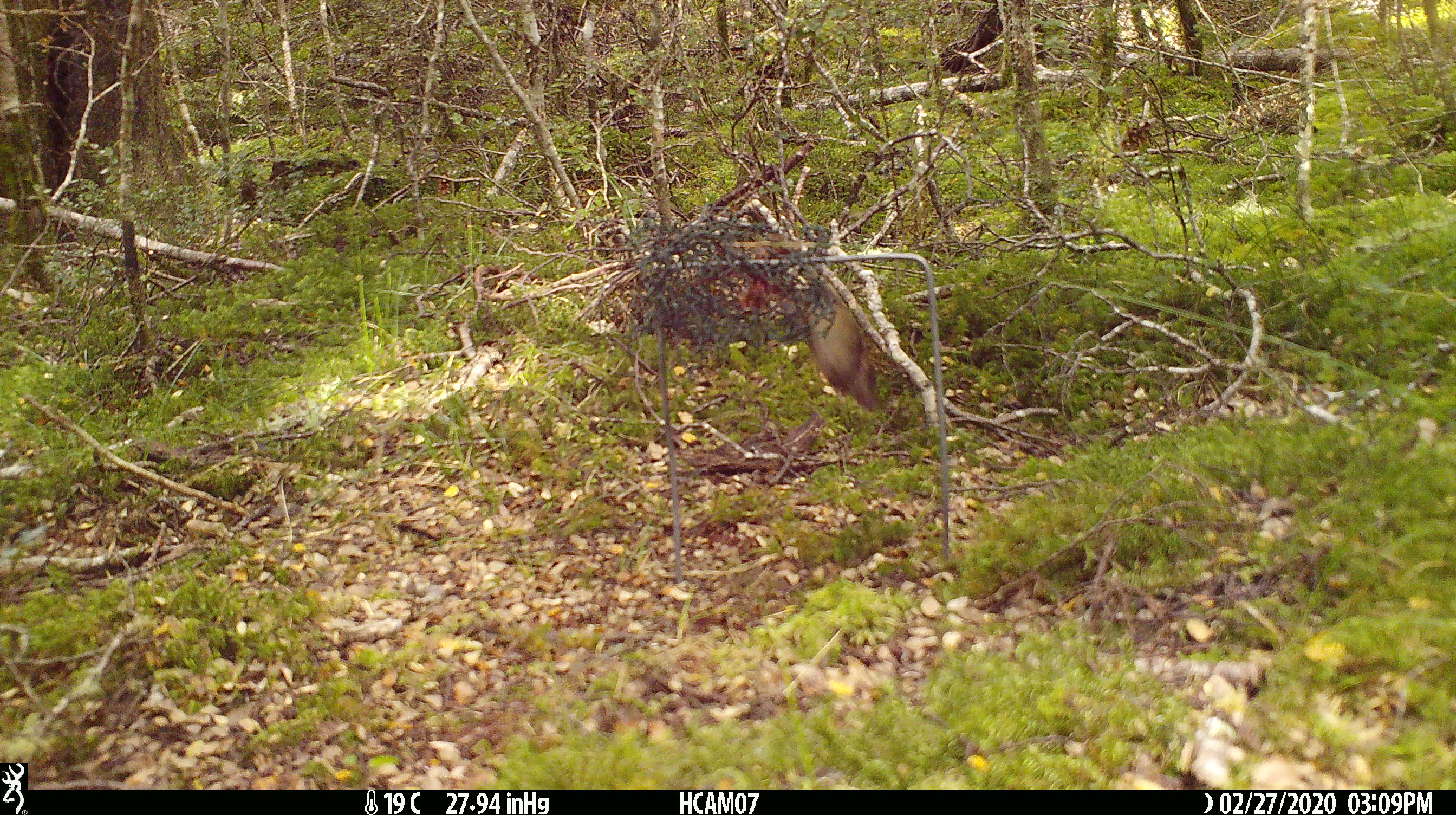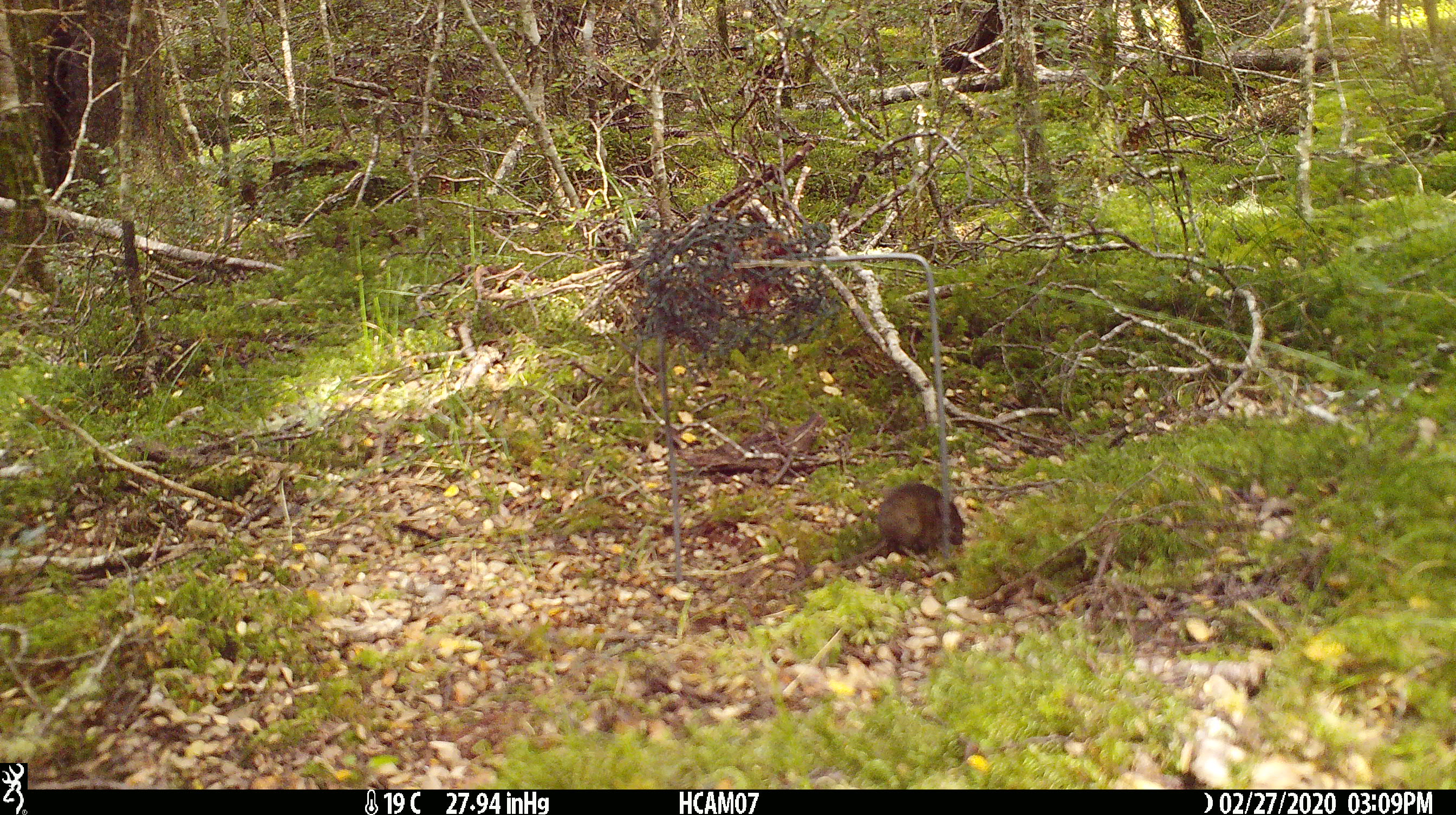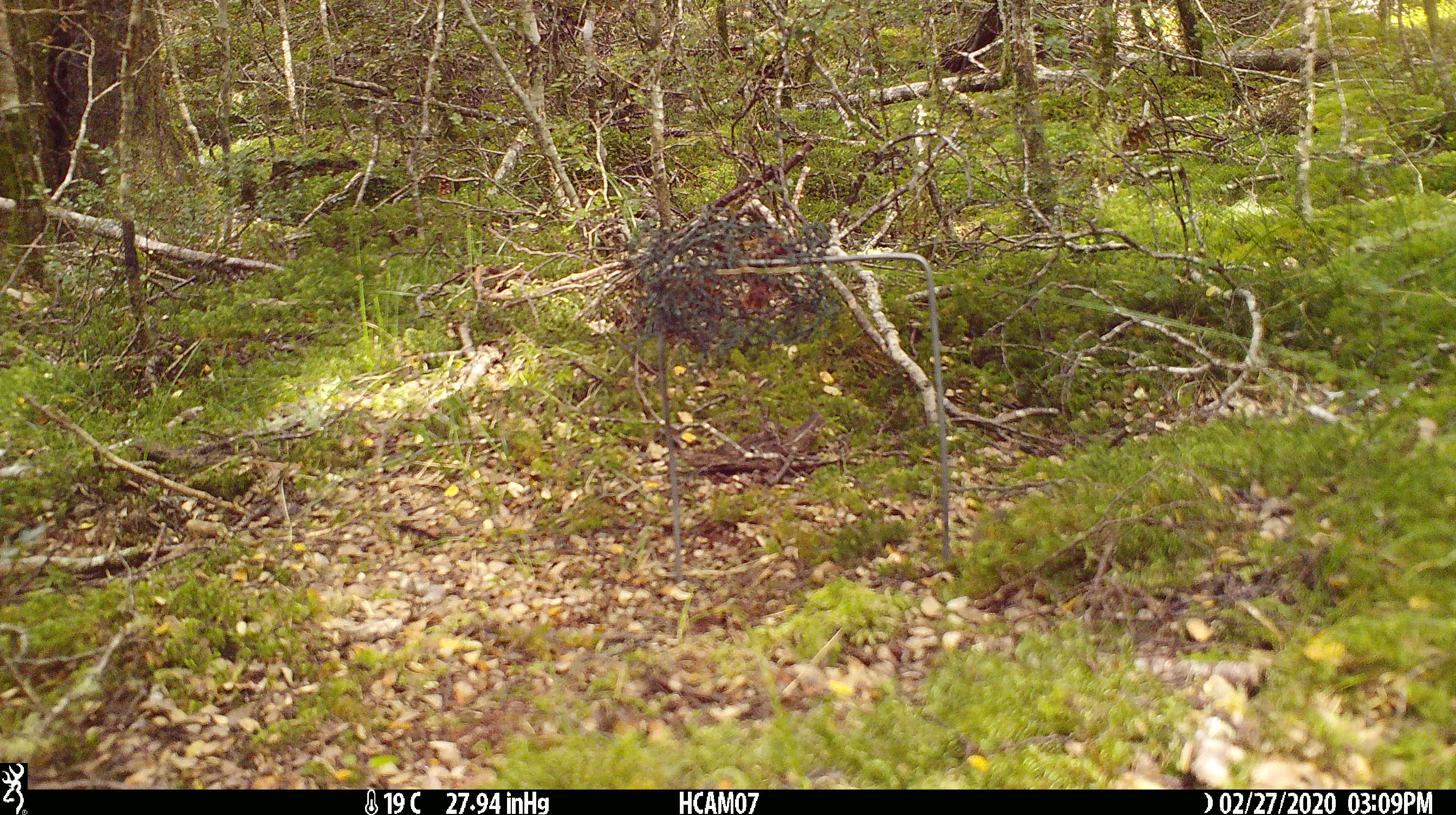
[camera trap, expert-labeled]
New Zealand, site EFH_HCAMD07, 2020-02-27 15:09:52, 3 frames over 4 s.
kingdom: Animalia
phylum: Chordata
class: Mammalia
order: Rodentia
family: Muridae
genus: Mus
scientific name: Mus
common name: mouse